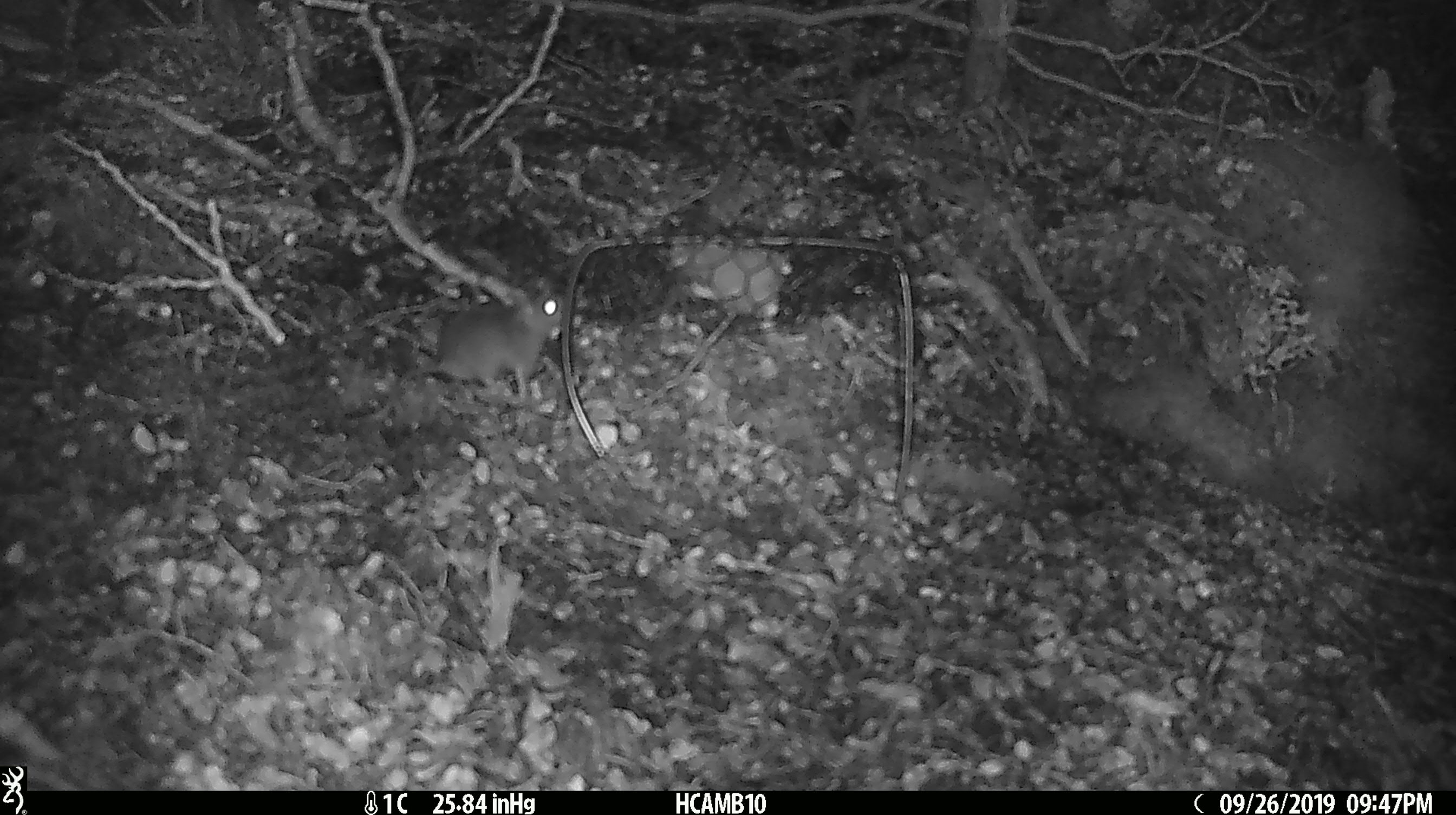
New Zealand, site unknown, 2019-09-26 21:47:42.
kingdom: Animalia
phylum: Chordata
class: Mammalia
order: Rodentia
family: Muridae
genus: Mus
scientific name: Mus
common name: mouse